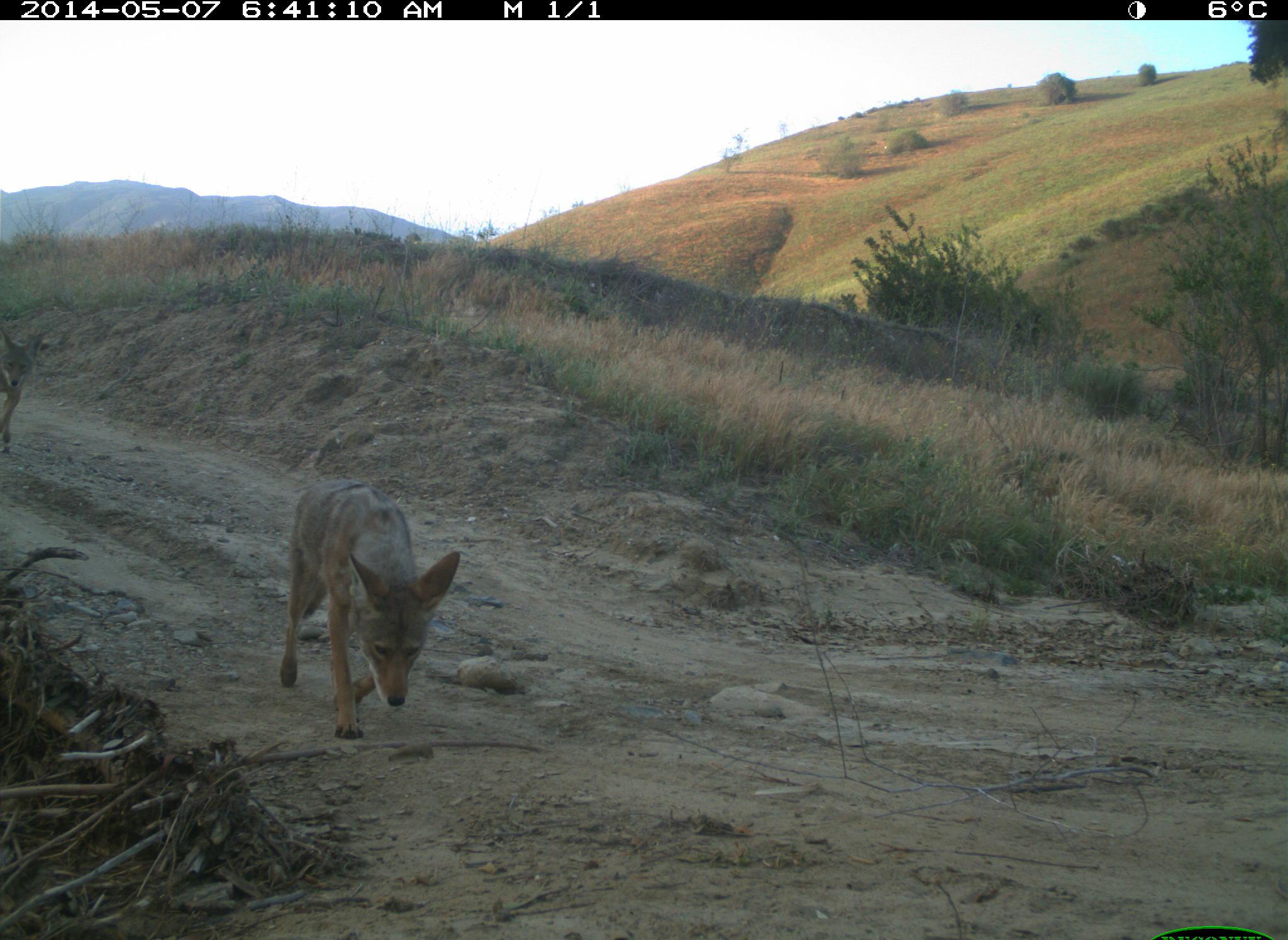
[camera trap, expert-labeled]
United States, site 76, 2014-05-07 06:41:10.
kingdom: Animalia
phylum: Chordata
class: Mammalia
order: Carnivora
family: Canidae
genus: Canis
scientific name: Canis latrans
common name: coyote